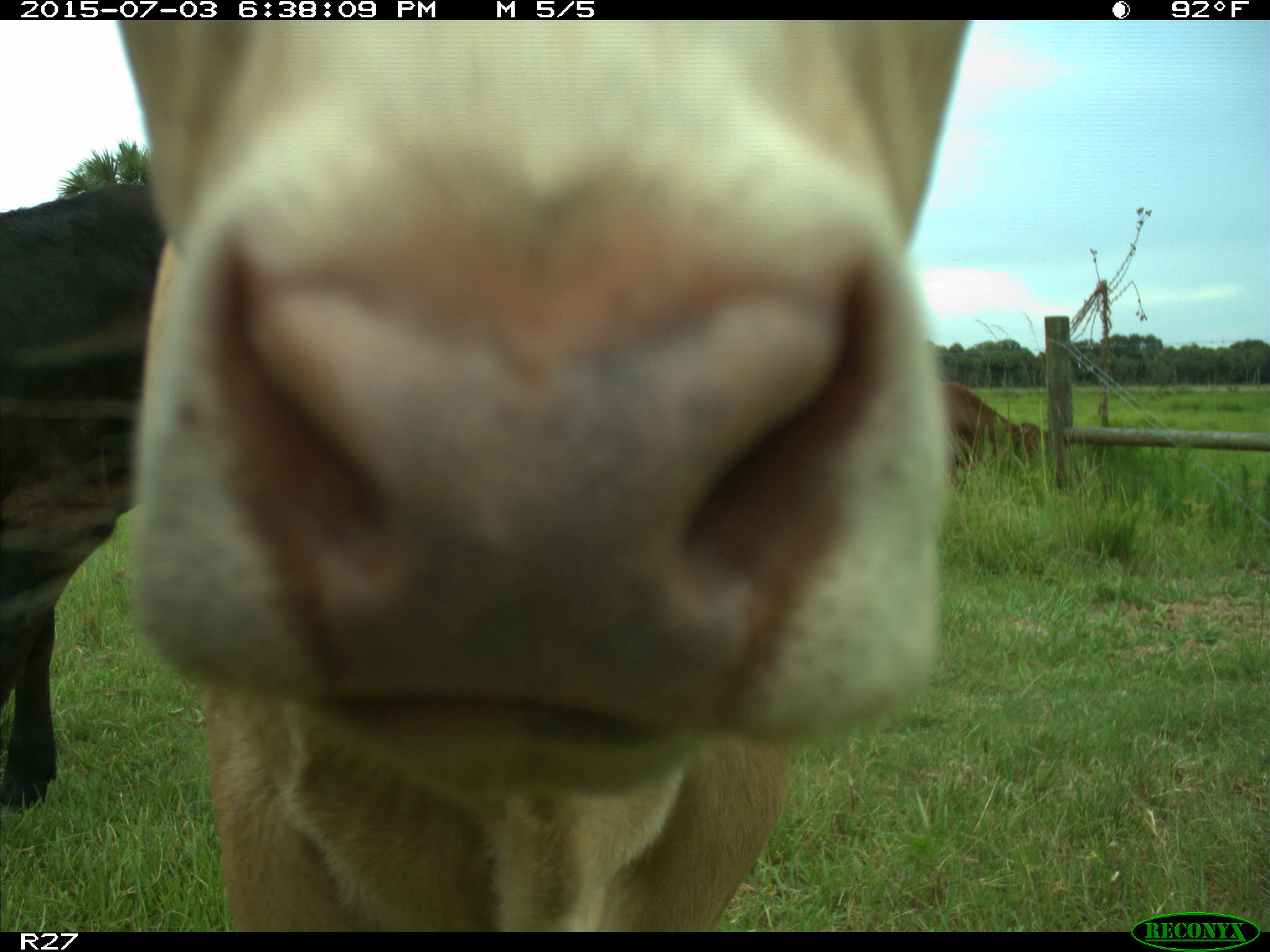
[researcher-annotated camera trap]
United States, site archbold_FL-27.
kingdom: Animalia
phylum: Chordata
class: Mammalia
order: Artiodactyla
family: Bovidae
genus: Bos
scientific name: Bos taurus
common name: domestic cow